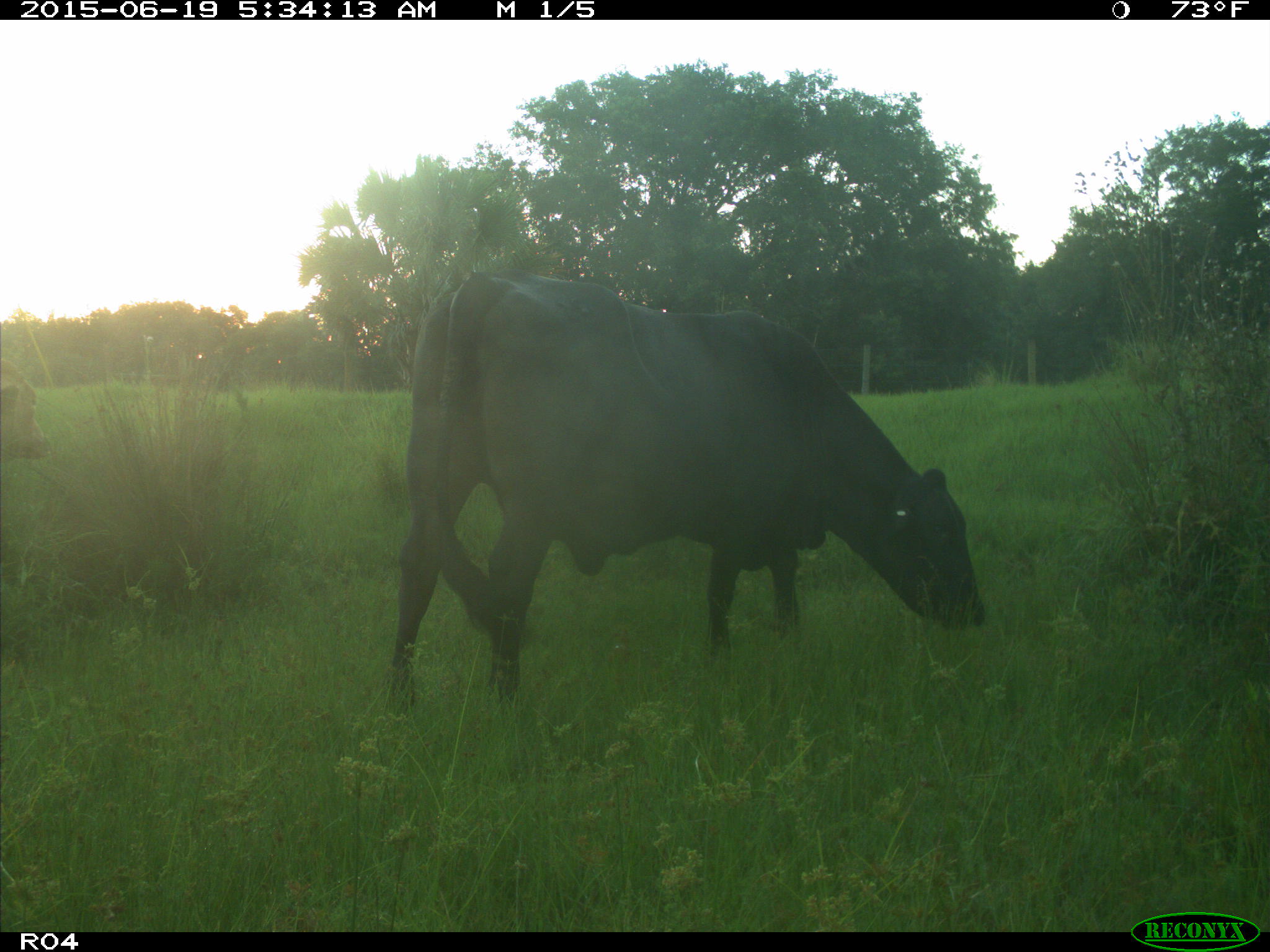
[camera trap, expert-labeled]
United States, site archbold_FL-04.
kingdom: Animalia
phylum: Chordata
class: Mammalia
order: Artiodactyla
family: Bovidae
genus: Bos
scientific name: Bos taurus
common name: domestic cow